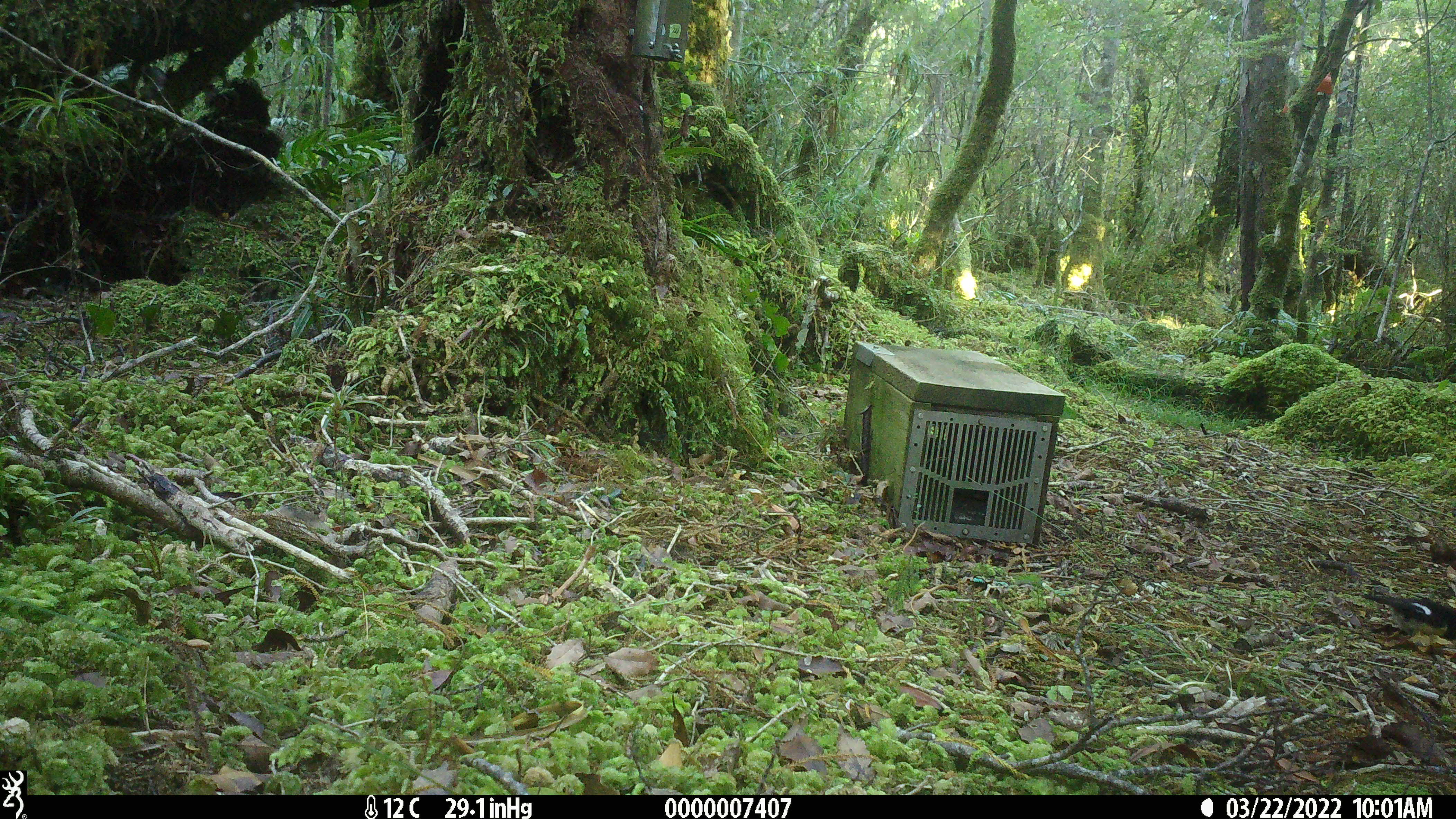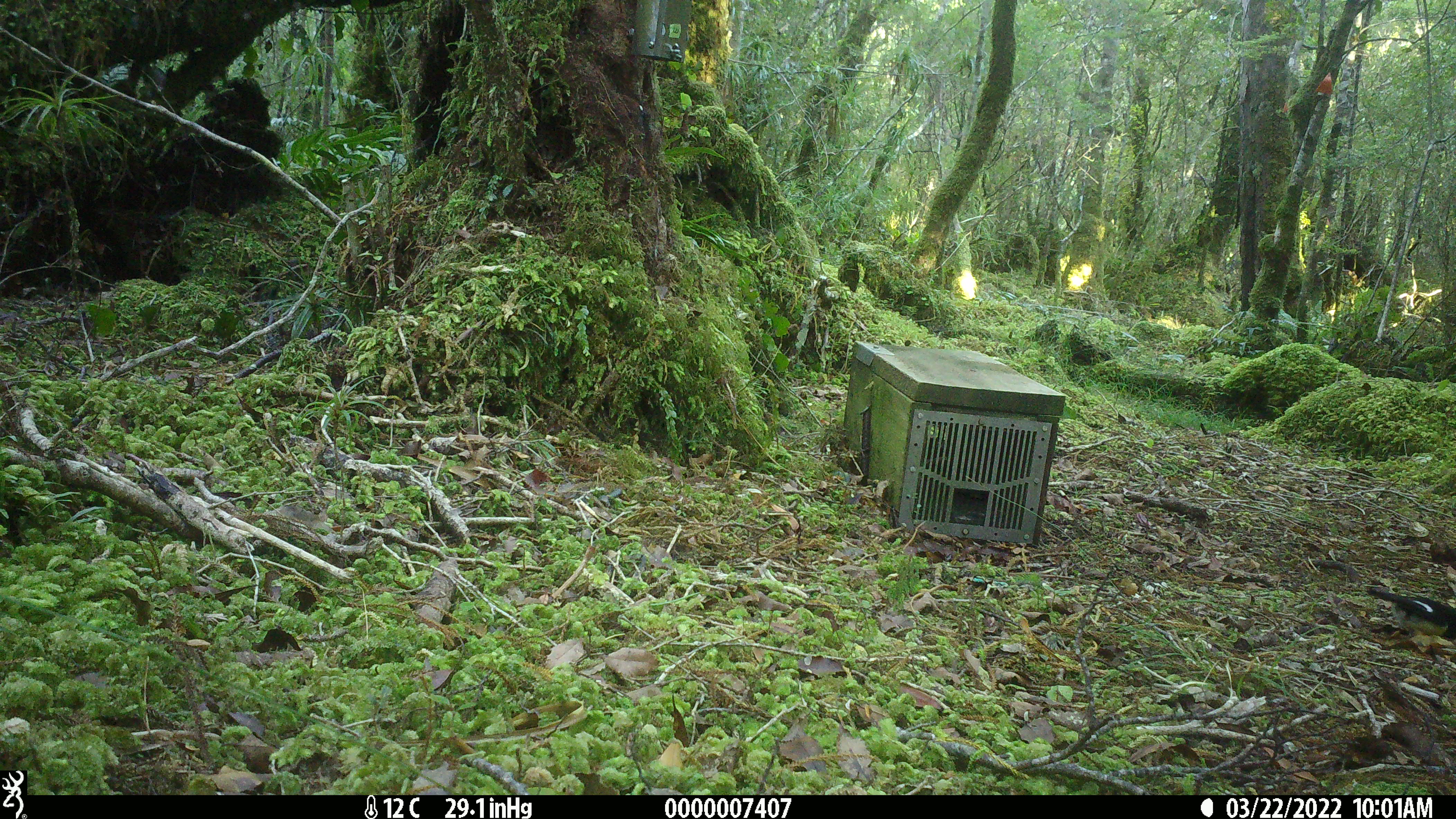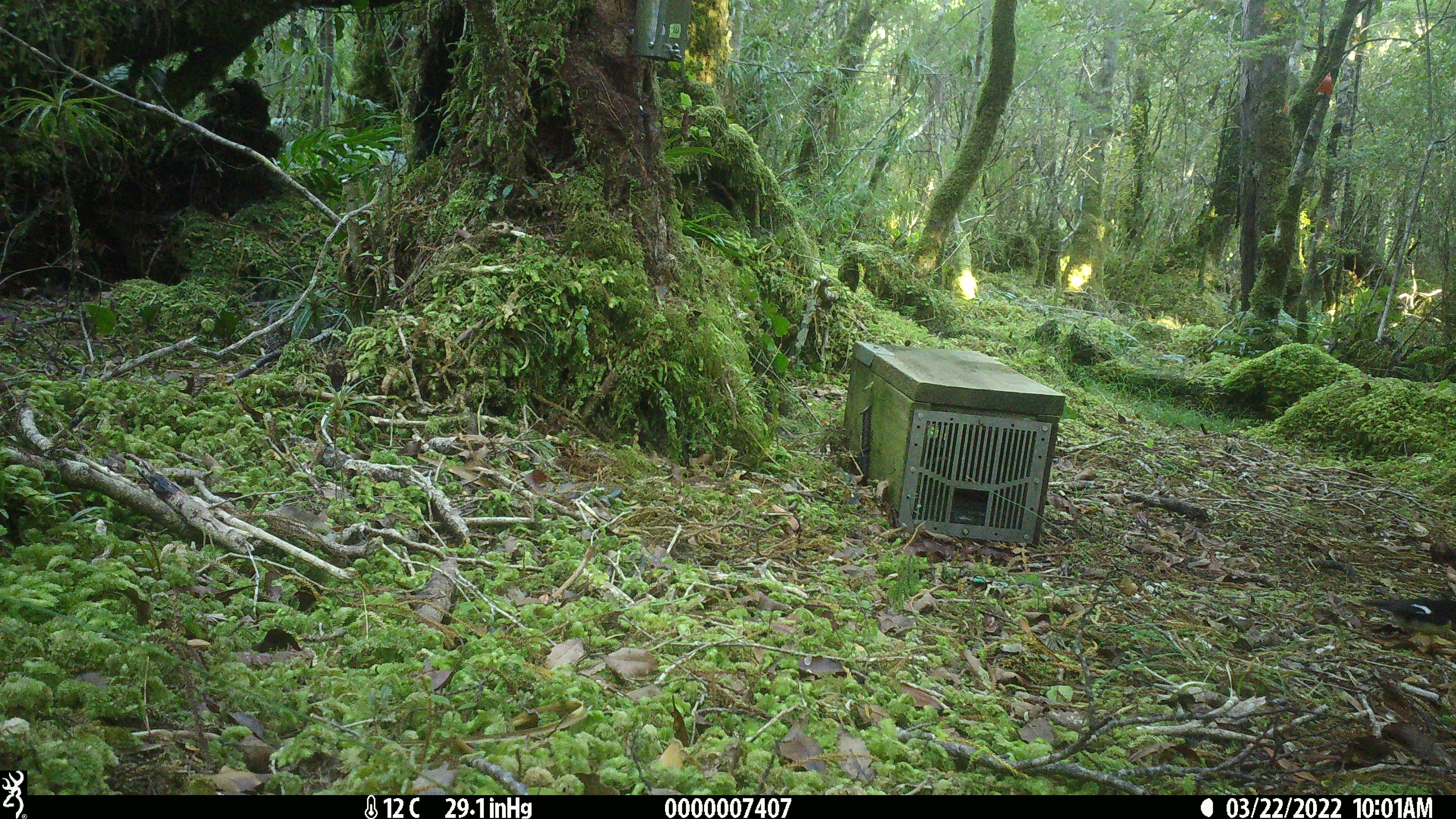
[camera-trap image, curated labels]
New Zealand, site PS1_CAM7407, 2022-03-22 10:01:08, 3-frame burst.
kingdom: Animalia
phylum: Chordata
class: Aves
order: Passeriformes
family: Petroicidae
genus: Petroica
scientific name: Petroica macrocephala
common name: tomtit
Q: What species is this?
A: Tomtit (Petroica macrocephala).